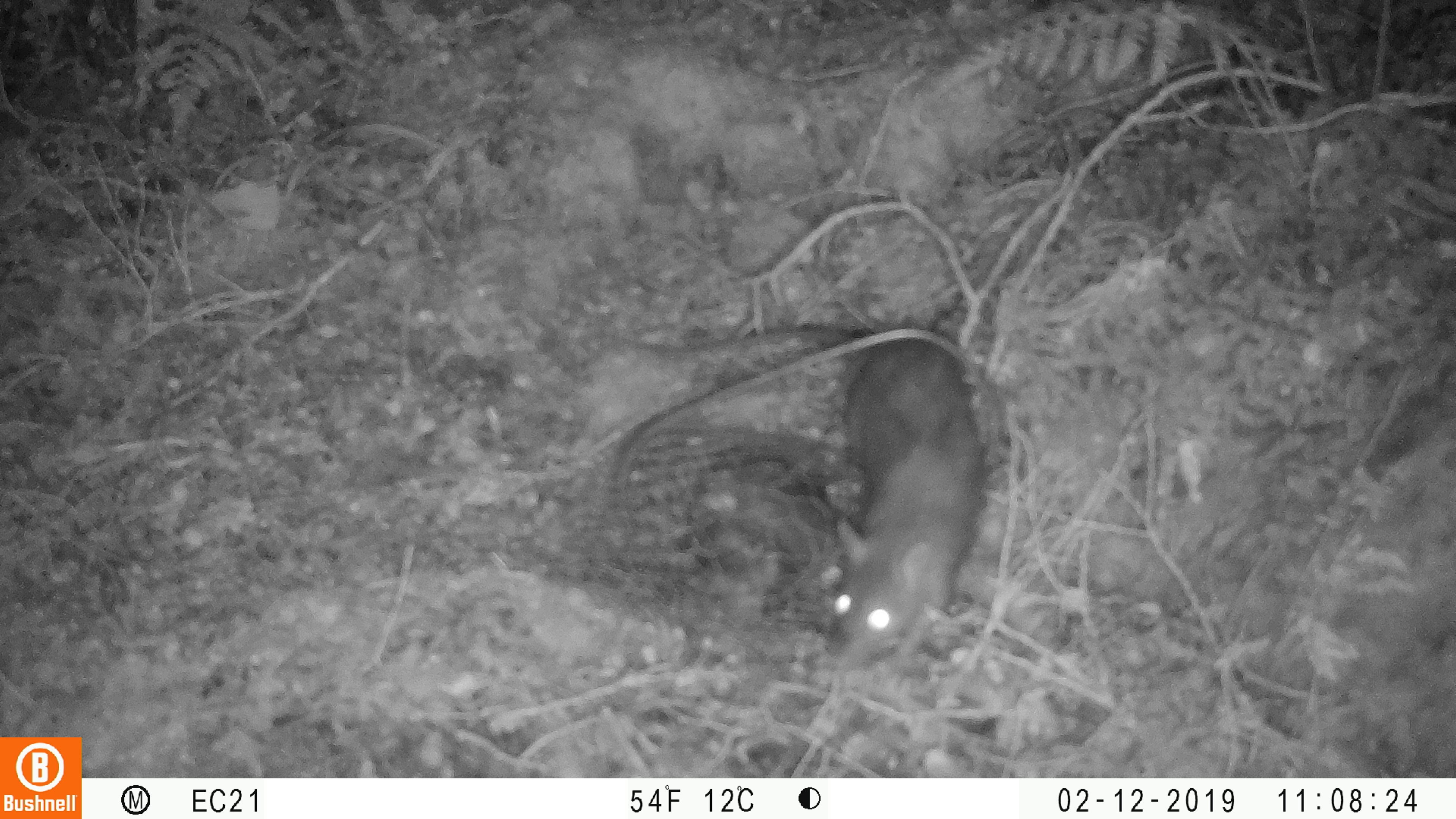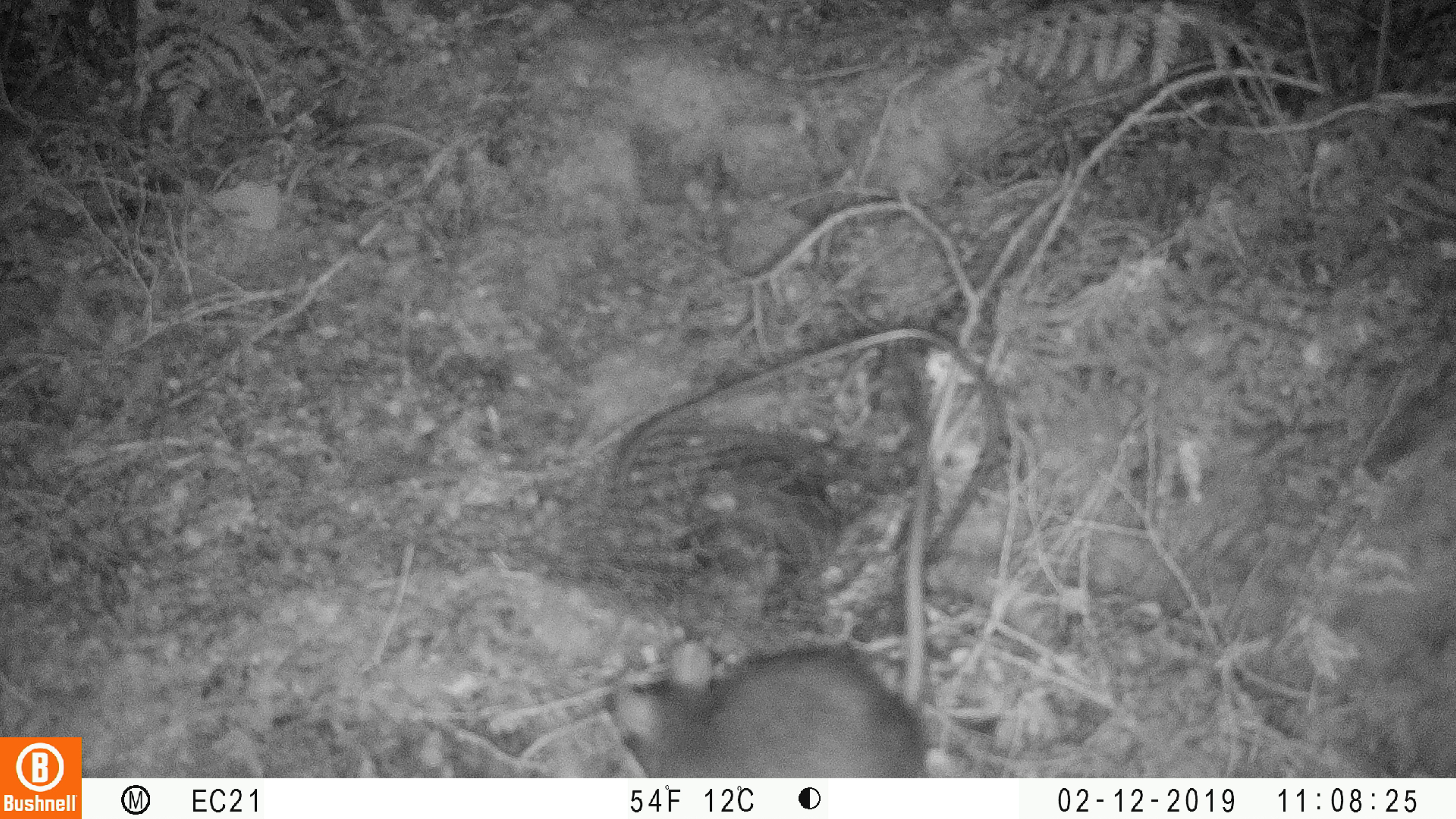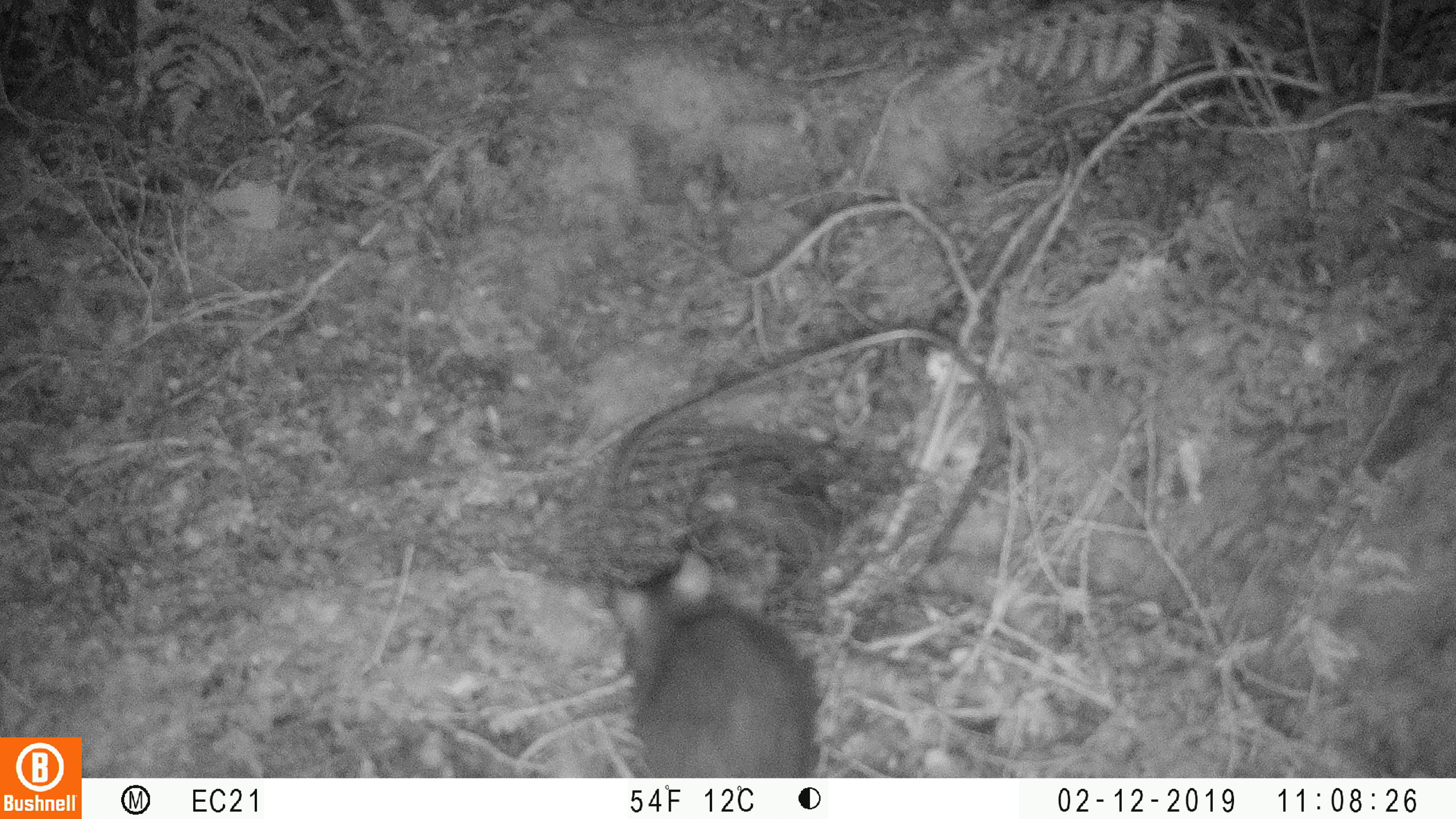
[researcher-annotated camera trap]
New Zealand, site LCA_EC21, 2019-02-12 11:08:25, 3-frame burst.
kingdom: Animalia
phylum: Chordata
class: Mammalia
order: Rodentia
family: Muridae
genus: Rattus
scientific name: Rattus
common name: rat